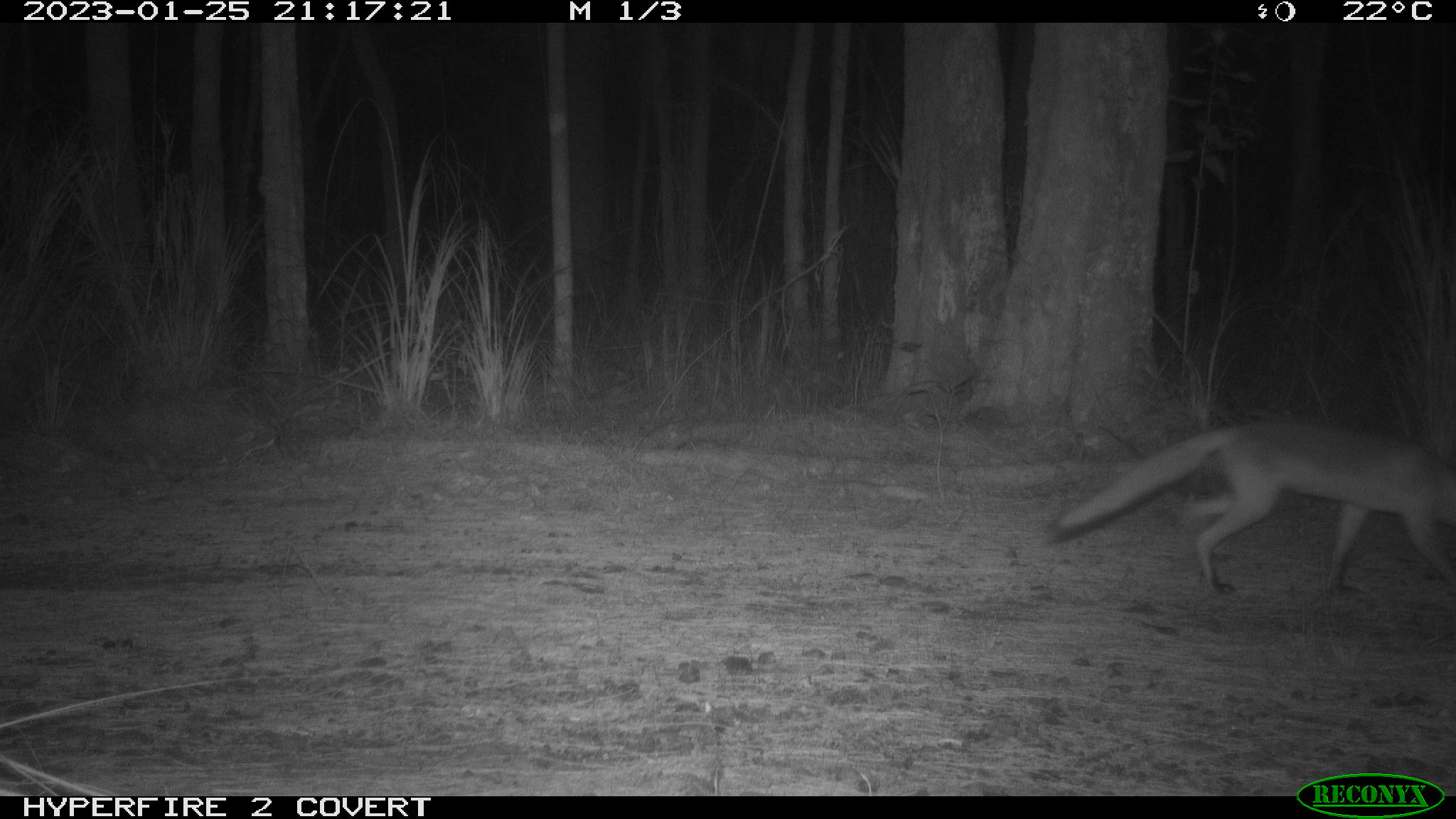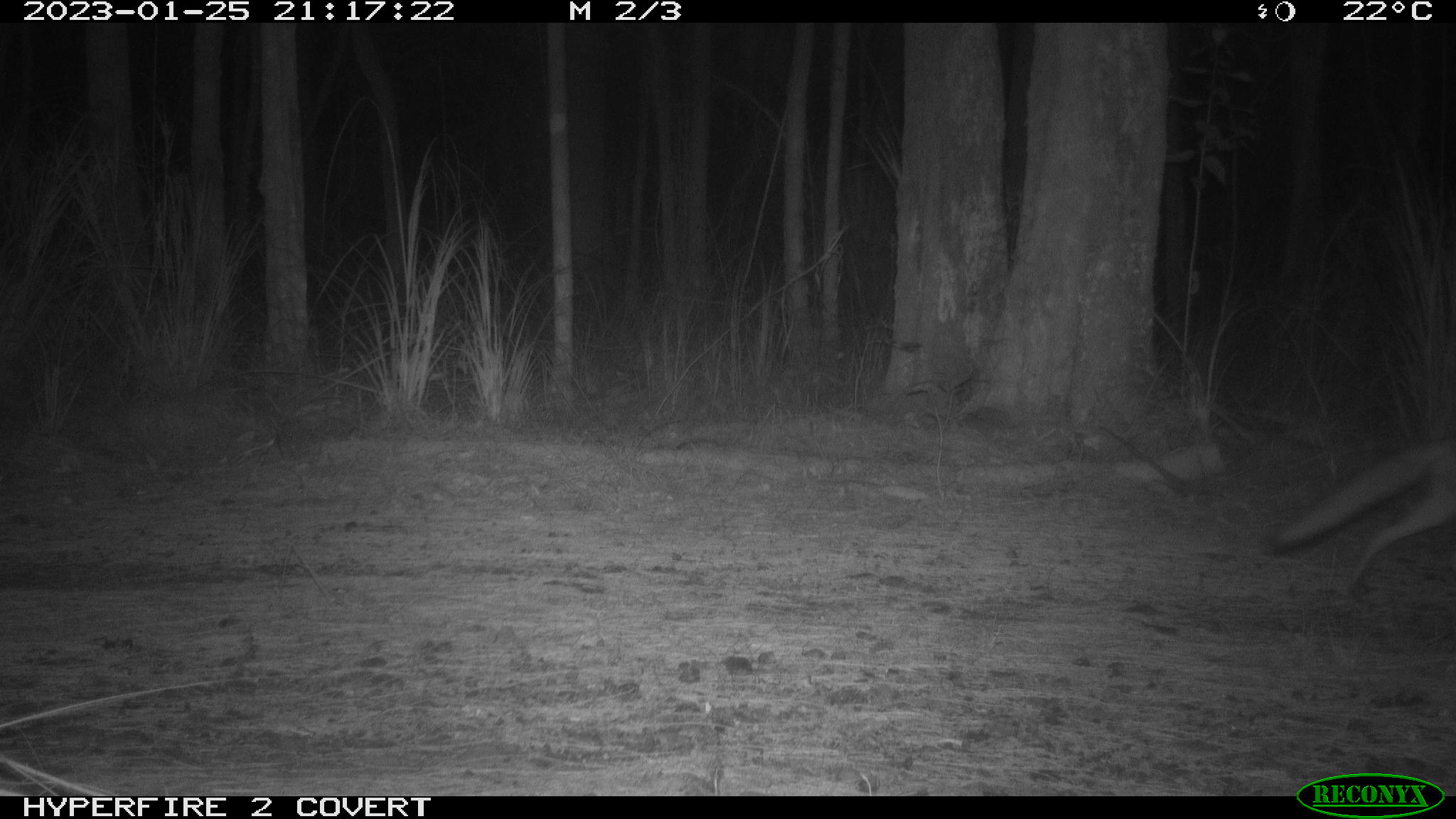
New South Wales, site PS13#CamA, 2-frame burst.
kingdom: Animalia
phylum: Chordata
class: Mammalia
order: Carnivora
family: Canidae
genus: Vulpes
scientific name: Vulpes vulpes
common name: red fox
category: fox